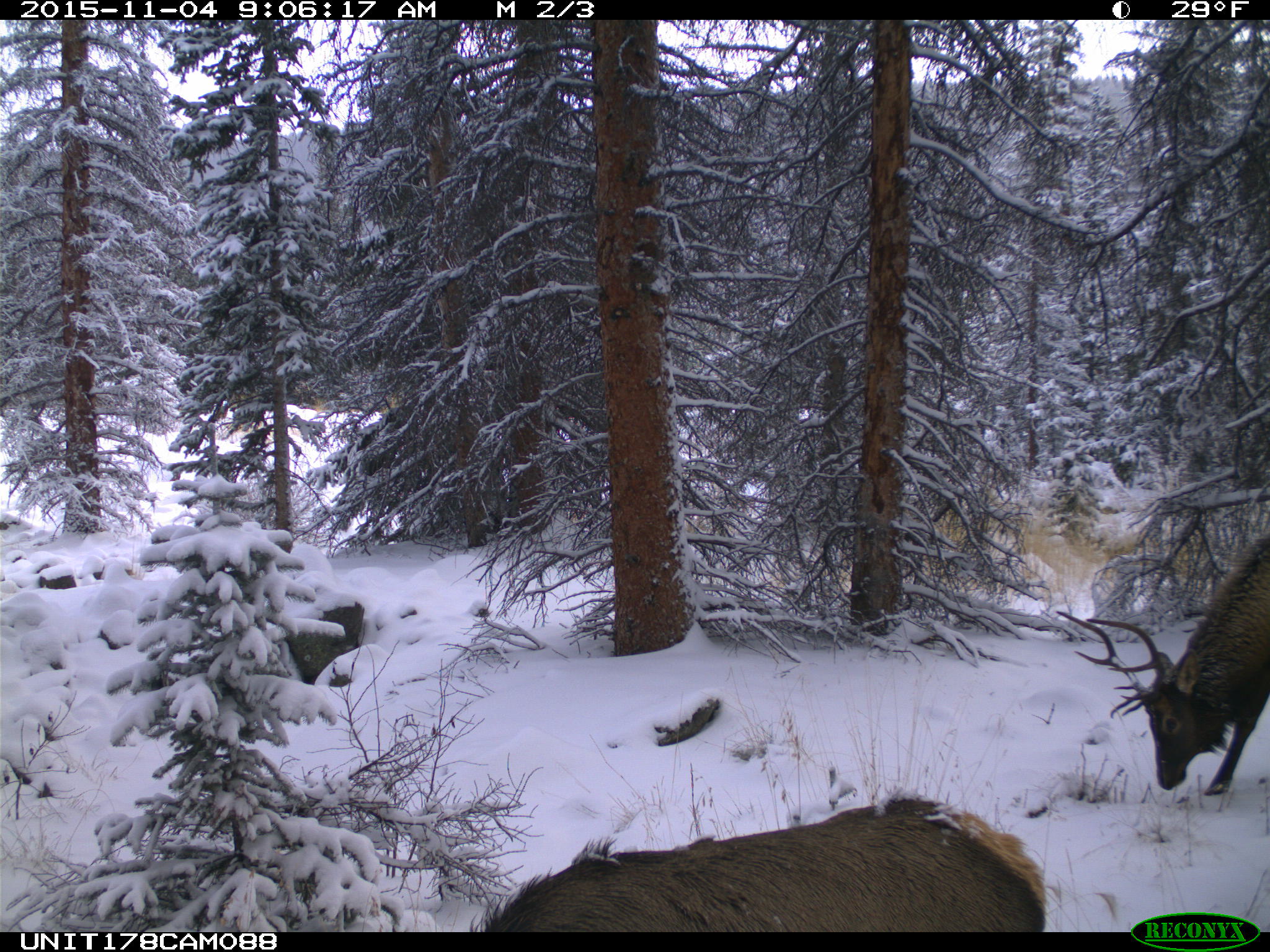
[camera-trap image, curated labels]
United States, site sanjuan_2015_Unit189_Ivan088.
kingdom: Animalia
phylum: Chordata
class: Mammalia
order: Artiodactyla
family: Cervidae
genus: Cervus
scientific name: Cervus elaphus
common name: red deer